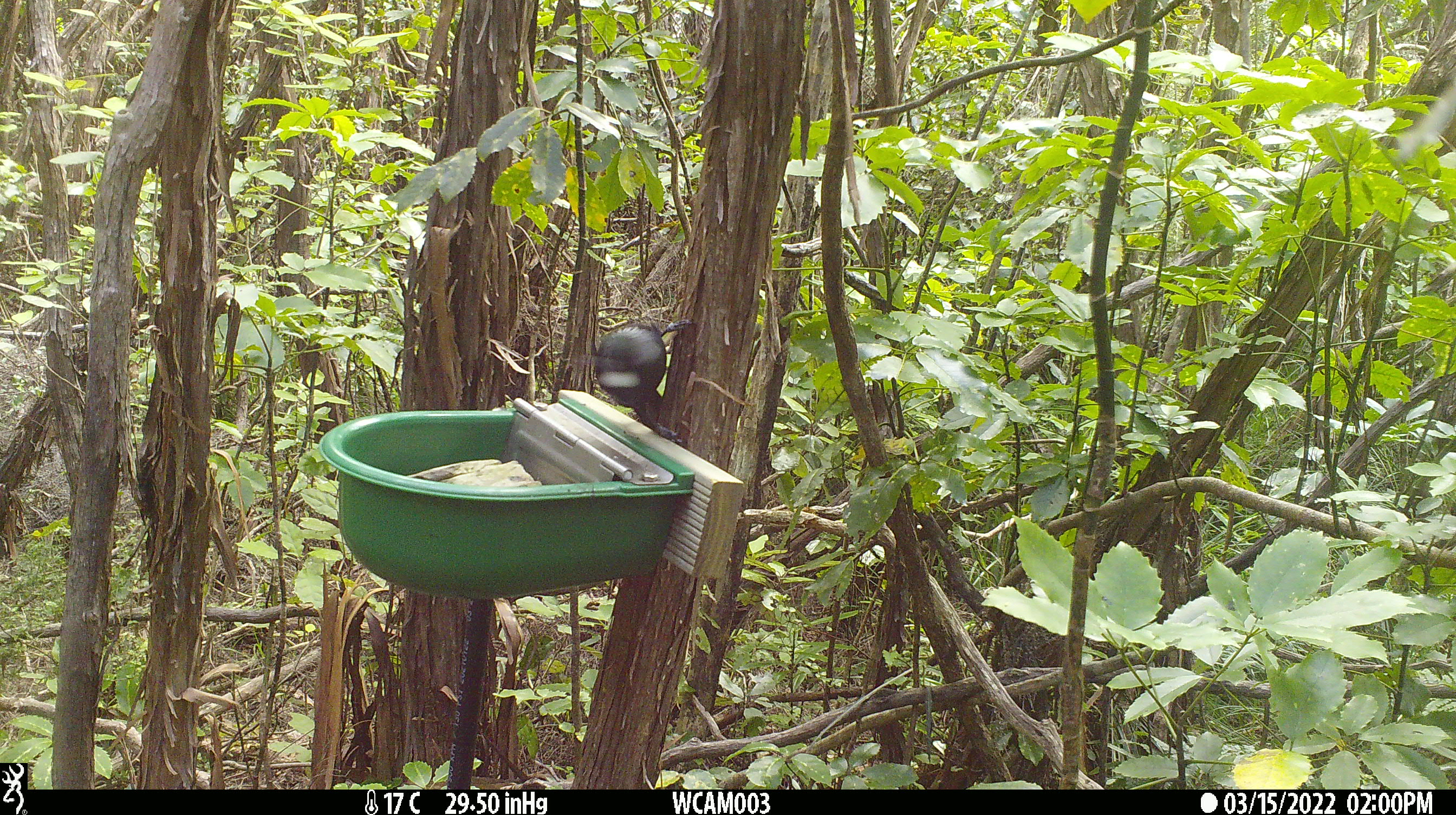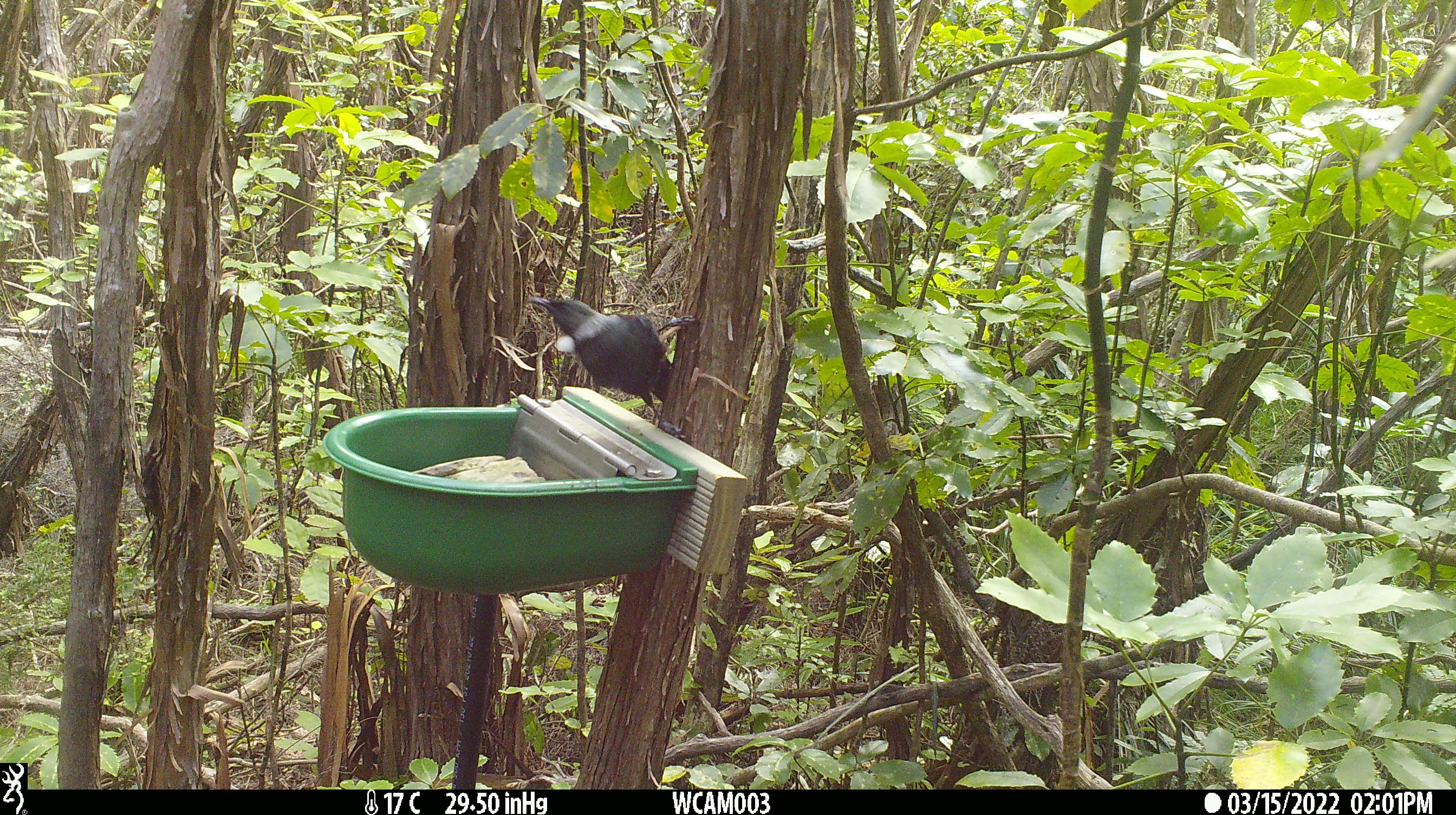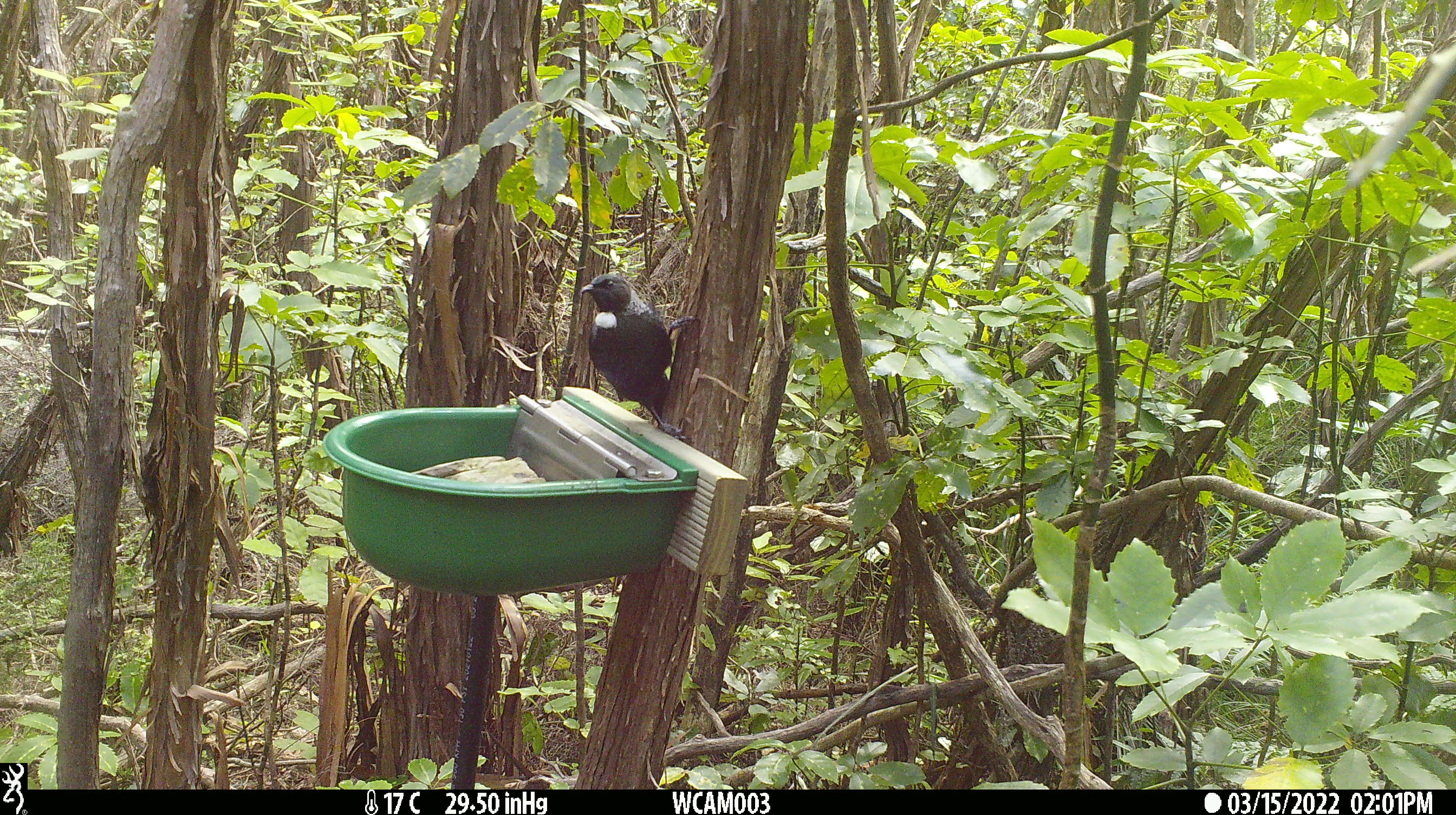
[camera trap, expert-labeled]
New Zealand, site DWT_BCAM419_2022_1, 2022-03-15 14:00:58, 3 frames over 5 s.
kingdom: Animalia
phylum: Chordata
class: Aves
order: Passeriformes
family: Meliphagidae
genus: Prosthemadera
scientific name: Prosthemadera novaeseelandiae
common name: tui